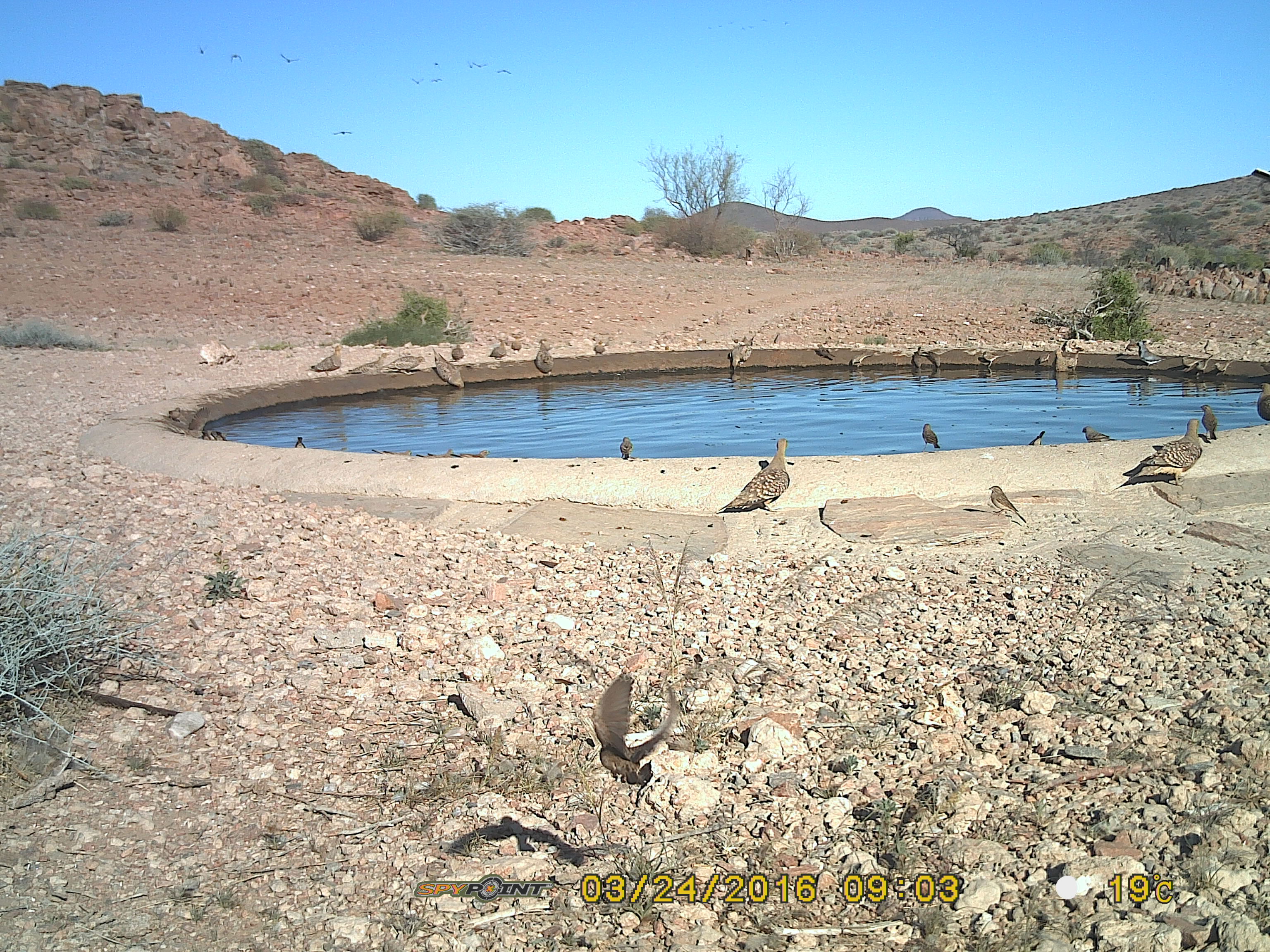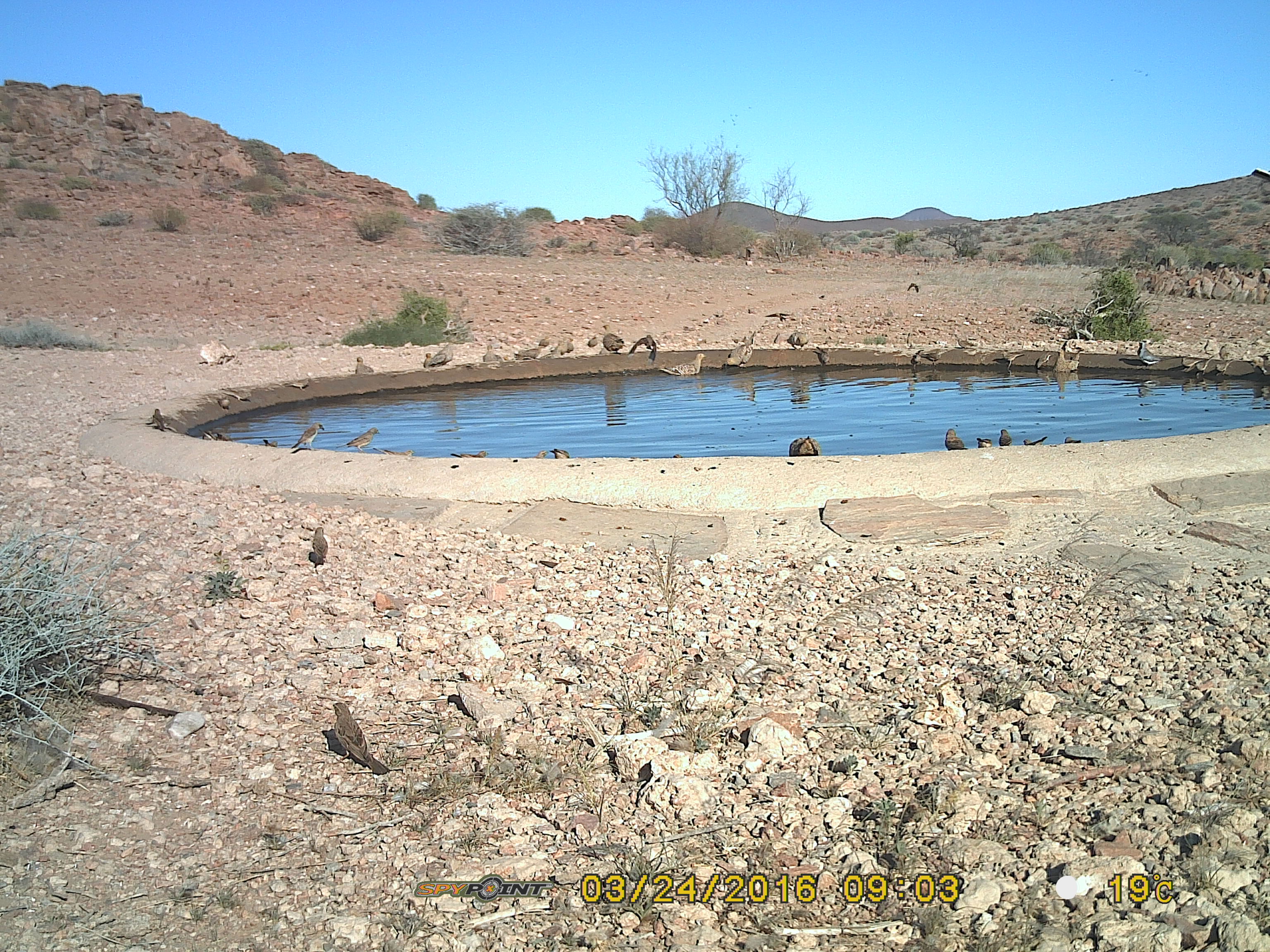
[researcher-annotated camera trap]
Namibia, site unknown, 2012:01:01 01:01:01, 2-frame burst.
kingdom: Animalia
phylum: Chordata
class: Aves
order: Pterocliformes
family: Pteroclidae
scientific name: Pteroclidae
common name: sandgrouse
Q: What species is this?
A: Pteroclidae (sandgrouse).